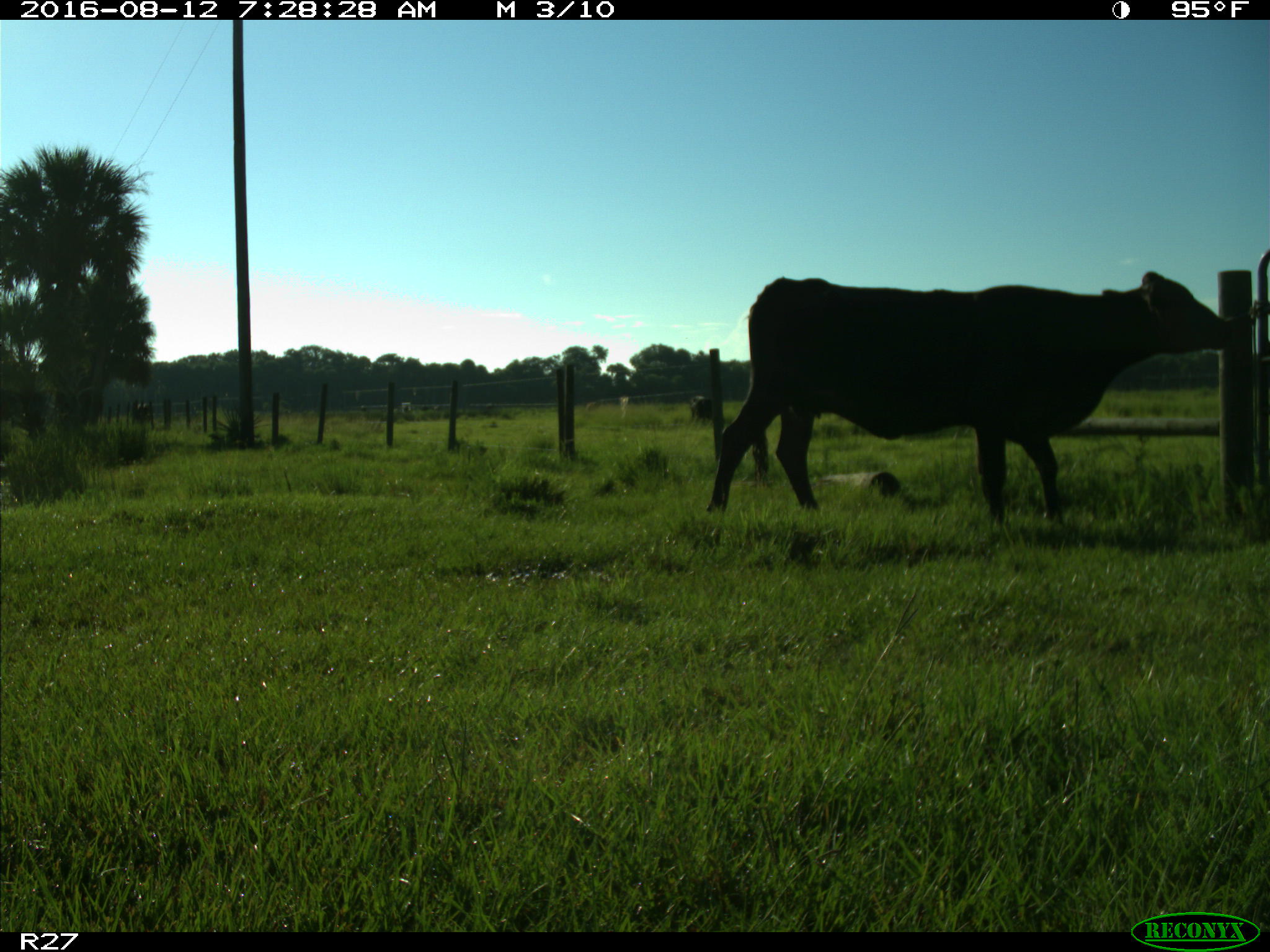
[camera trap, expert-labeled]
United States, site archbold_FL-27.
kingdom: Animalia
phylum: Chordata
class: Mammalia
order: Artiodactyla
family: Bovidae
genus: Bos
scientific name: Bos taurus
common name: domestic cow